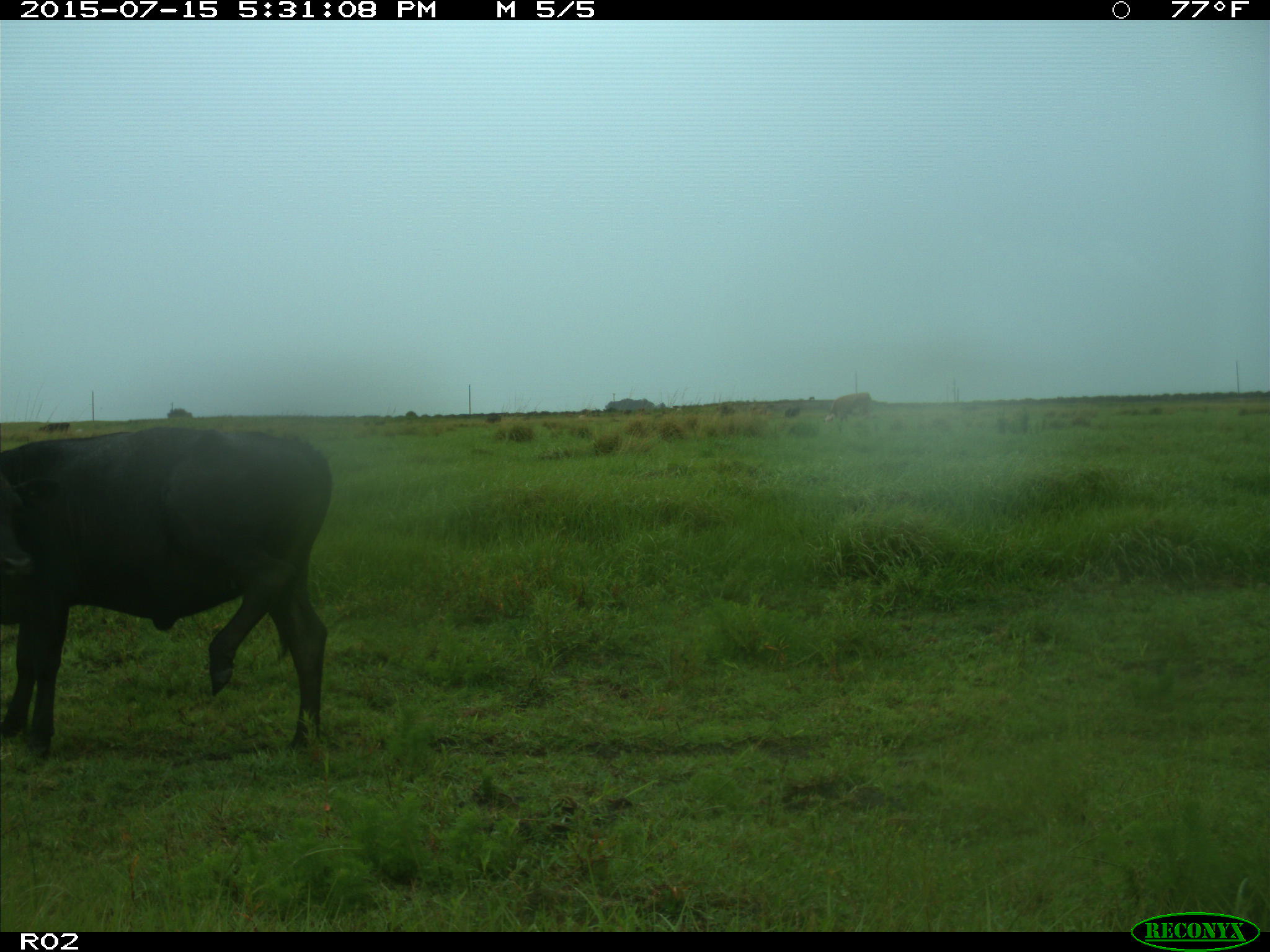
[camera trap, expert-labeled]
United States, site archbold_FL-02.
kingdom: Animalia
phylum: Chordata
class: Mammalia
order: Artiodactyla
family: Bovidae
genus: Bos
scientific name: Bos taurus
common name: domestic cow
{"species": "Bos taurus (domestic cow)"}